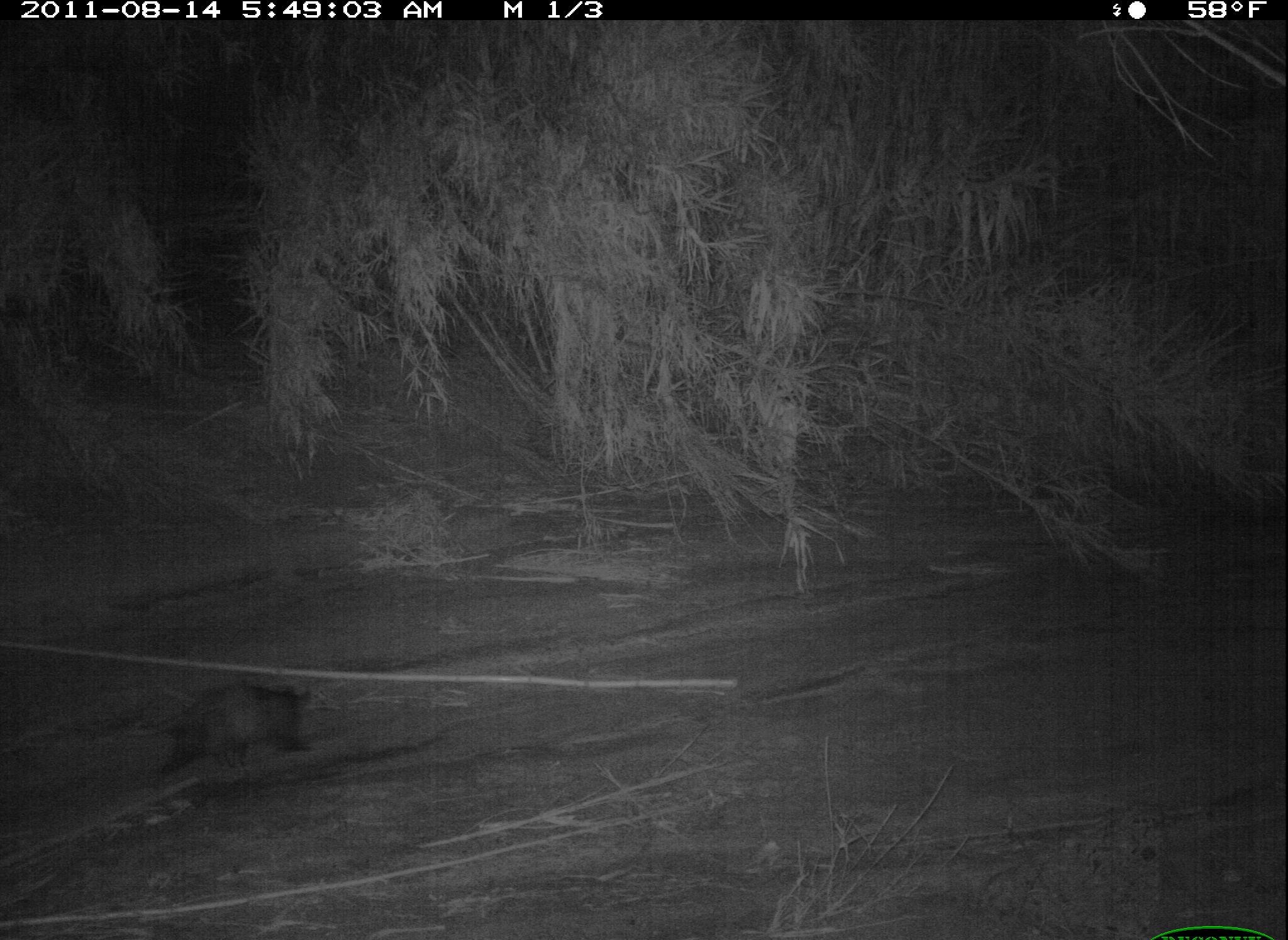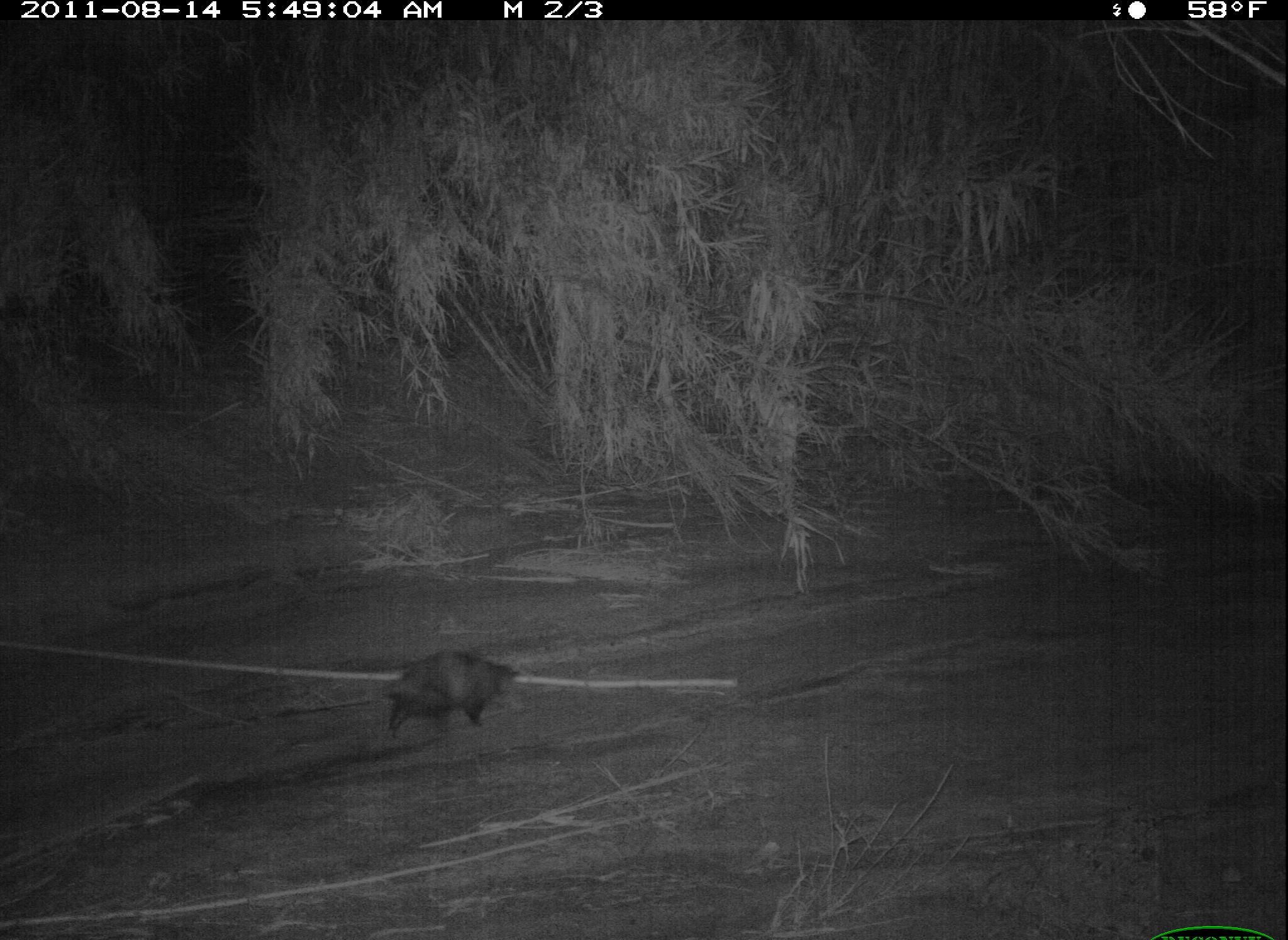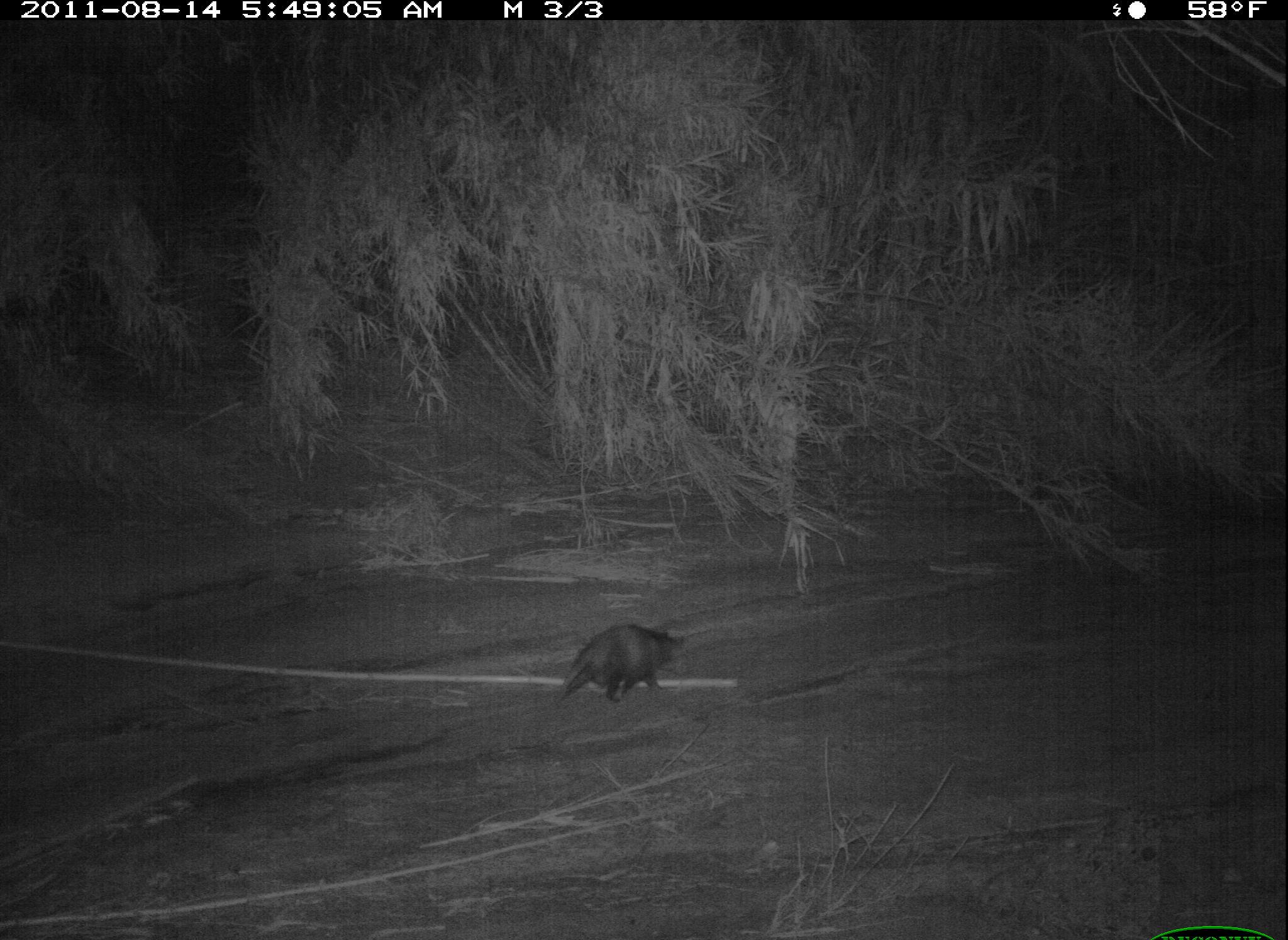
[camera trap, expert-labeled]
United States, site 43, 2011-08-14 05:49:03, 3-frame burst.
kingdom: Animalia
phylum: Chordata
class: Mammalia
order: Didelphimorphia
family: Didelphidae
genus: Didelphis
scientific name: Didelphis virginiana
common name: virginia opossum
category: opossum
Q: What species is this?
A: Opossum (virginia opossum) (Didelphis virginiana).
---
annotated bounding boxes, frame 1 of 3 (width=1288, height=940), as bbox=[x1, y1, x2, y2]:
opossum: bbox=[93, 672, 324, 792]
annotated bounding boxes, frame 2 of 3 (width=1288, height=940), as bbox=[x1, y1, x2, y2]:
opossum: bbox=[353, 636, 530, 743]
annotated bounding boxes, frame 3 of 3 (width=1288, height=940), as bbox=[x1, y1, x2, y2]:
opossum: bbox=[533, 614, 699, 718]